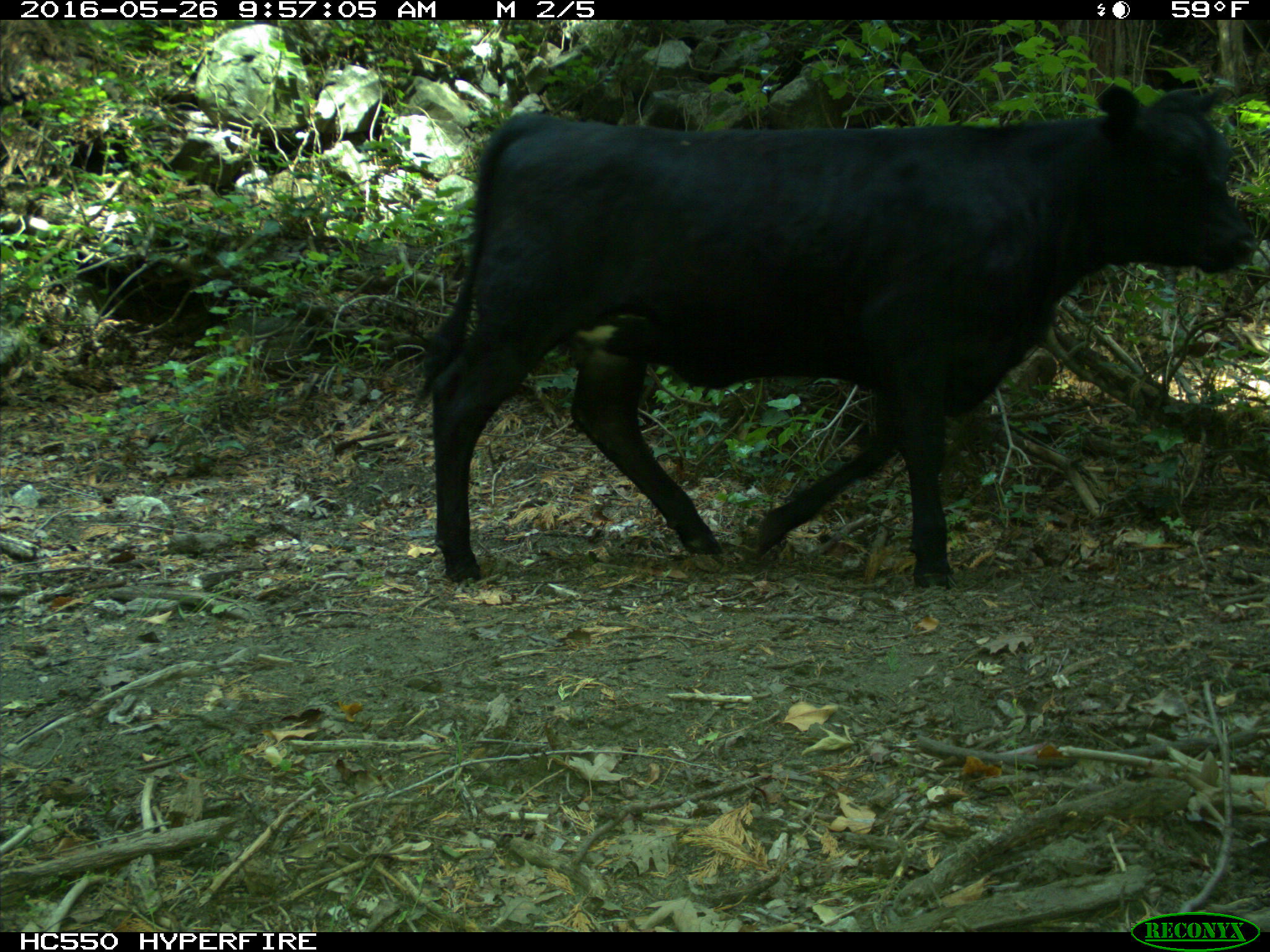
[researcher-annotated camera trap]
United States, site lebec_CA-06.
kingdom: Animalia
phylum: Chordata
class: Mammalia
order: Artiodactyla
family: Bovidae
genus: Bos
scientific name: Bos taurus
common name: domestic cow